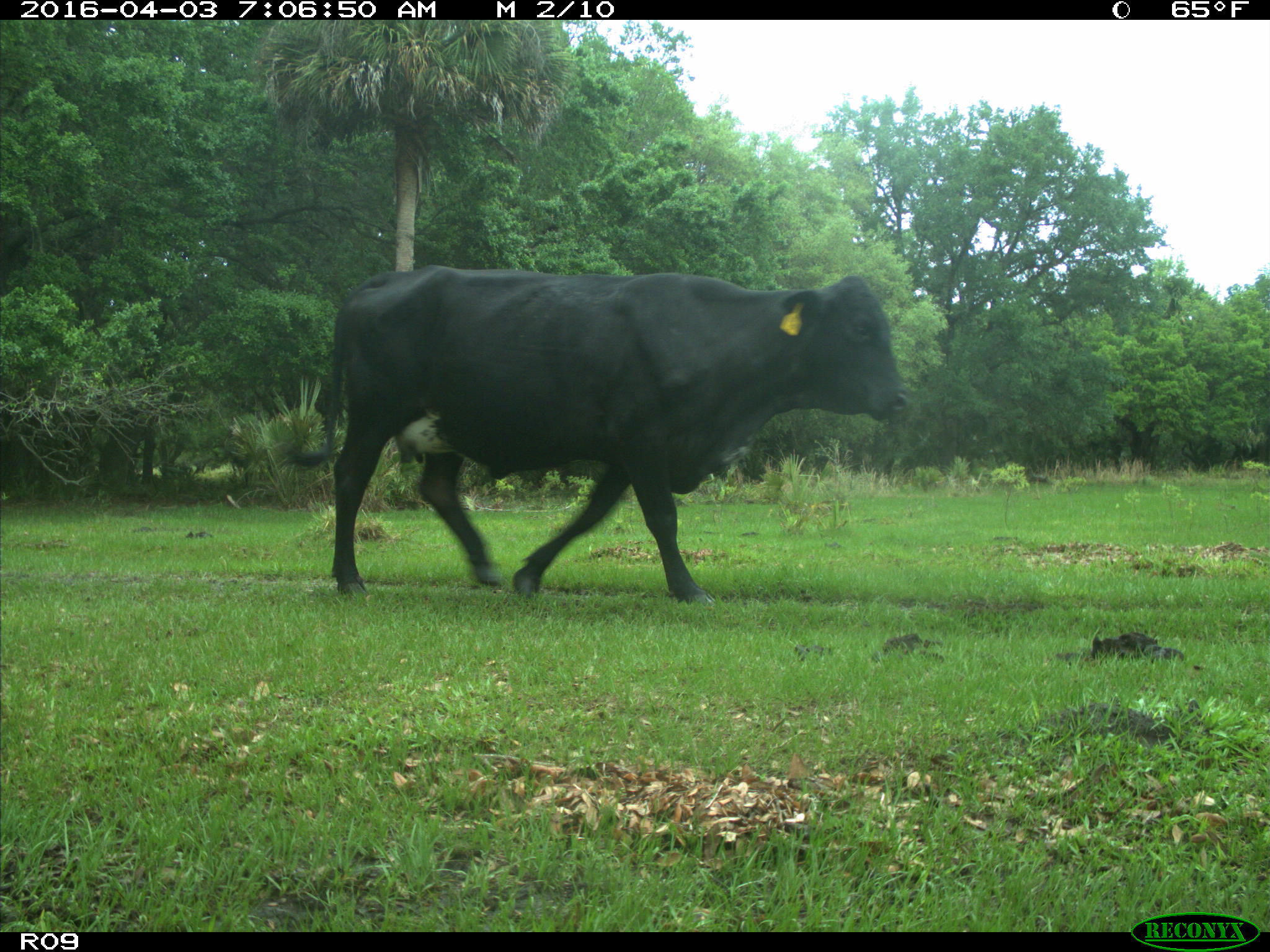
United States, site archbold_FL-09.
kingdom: Animalia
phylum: Chordata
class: Mammalia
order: Artiodactyla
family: Bovidae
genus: Bos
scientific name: Bos taurus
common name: domestic cow